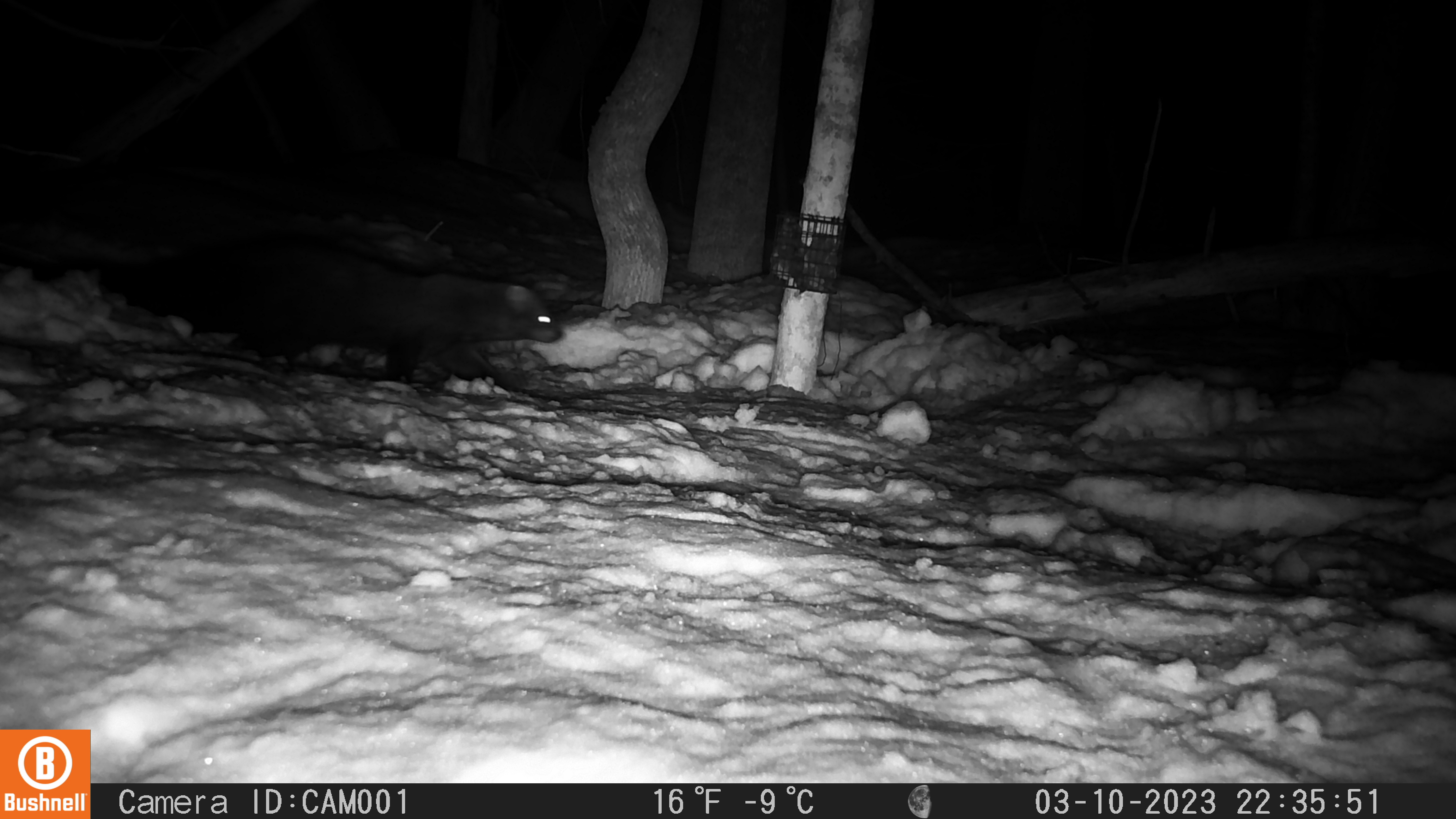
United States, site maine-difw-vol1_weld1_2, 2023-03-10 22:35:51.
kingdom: Animalia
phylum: Chordata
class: Mammalia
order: Carnivora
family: Mustelidae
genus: Pekania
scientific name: Pekania pennanti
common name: fisher